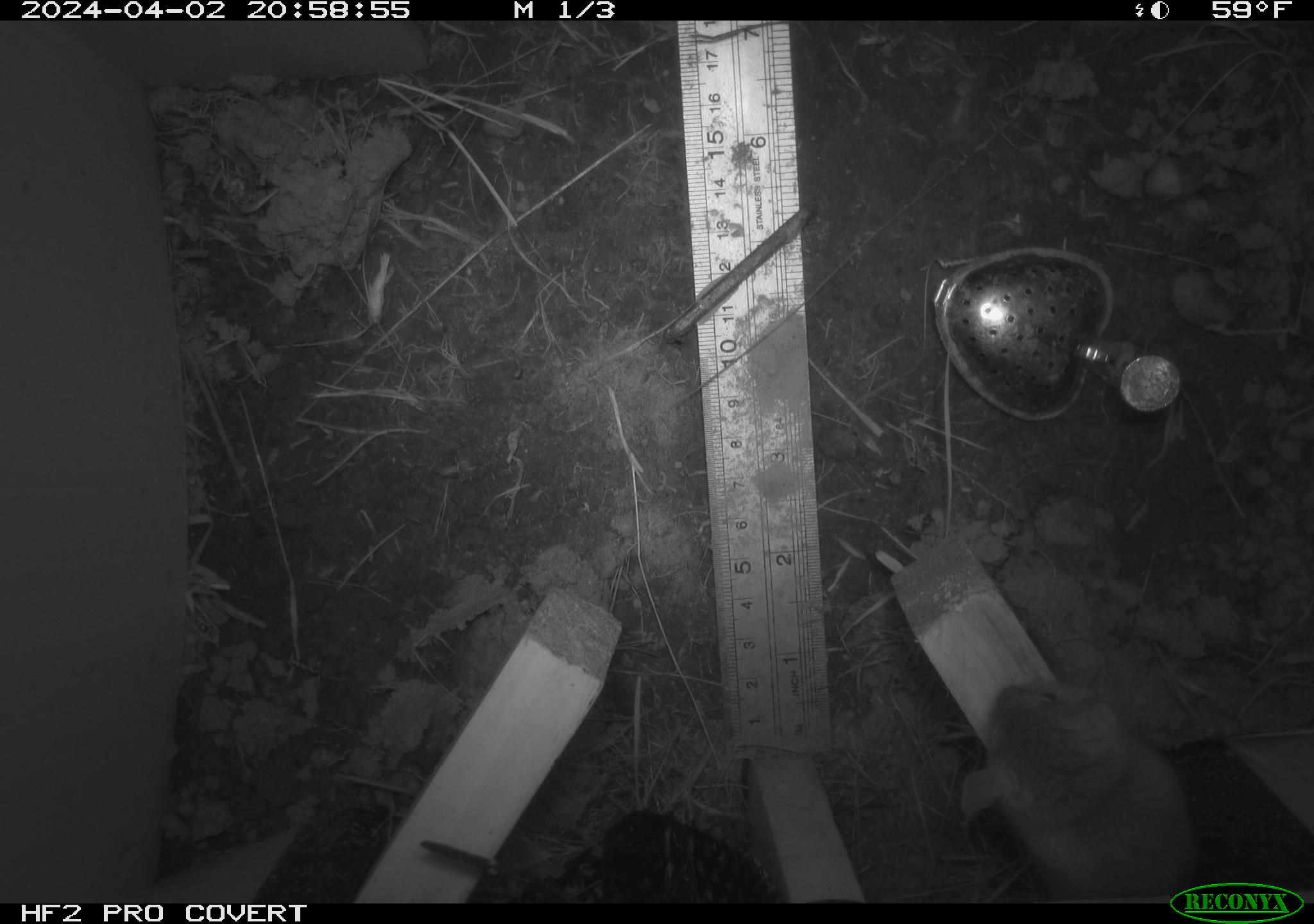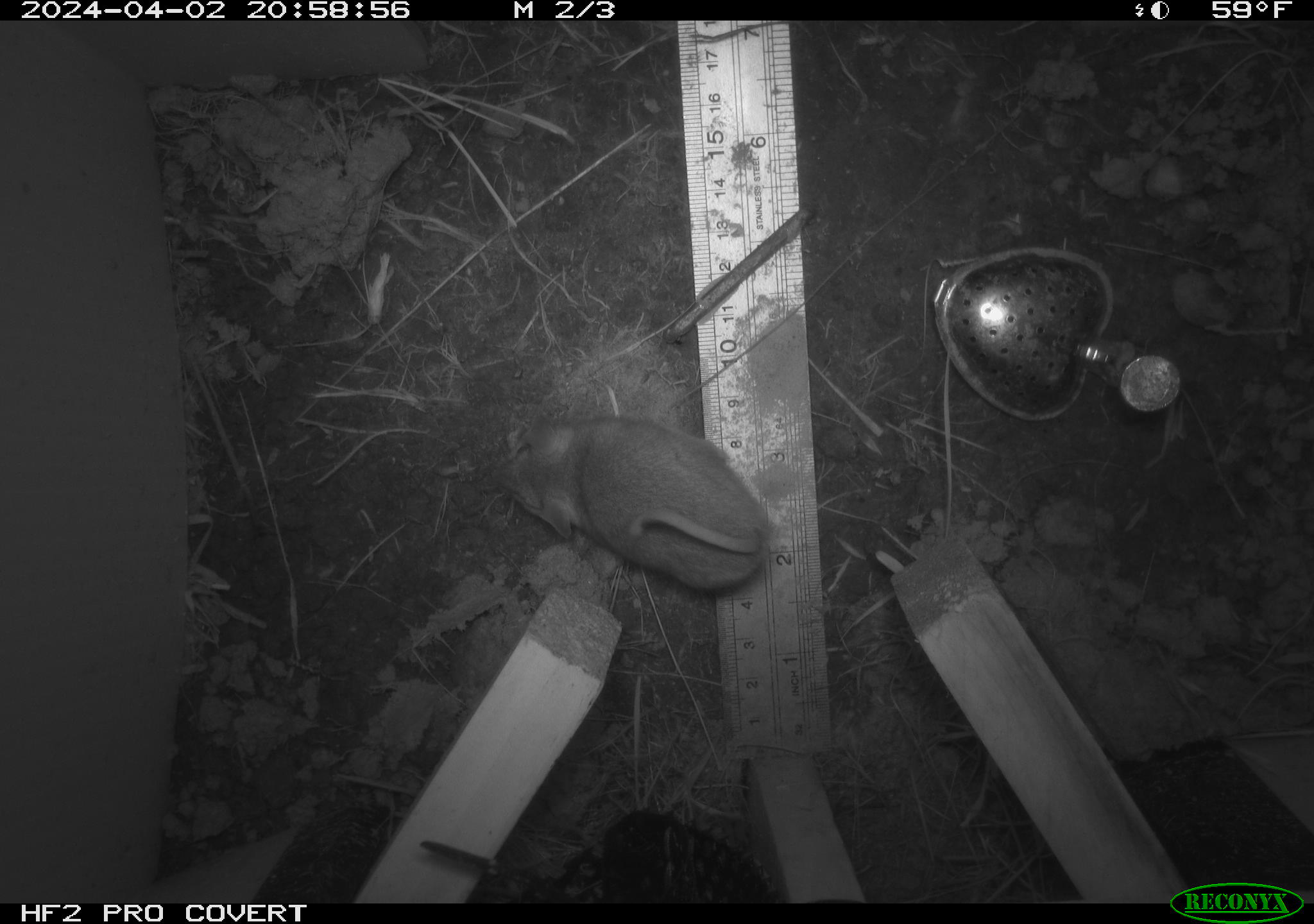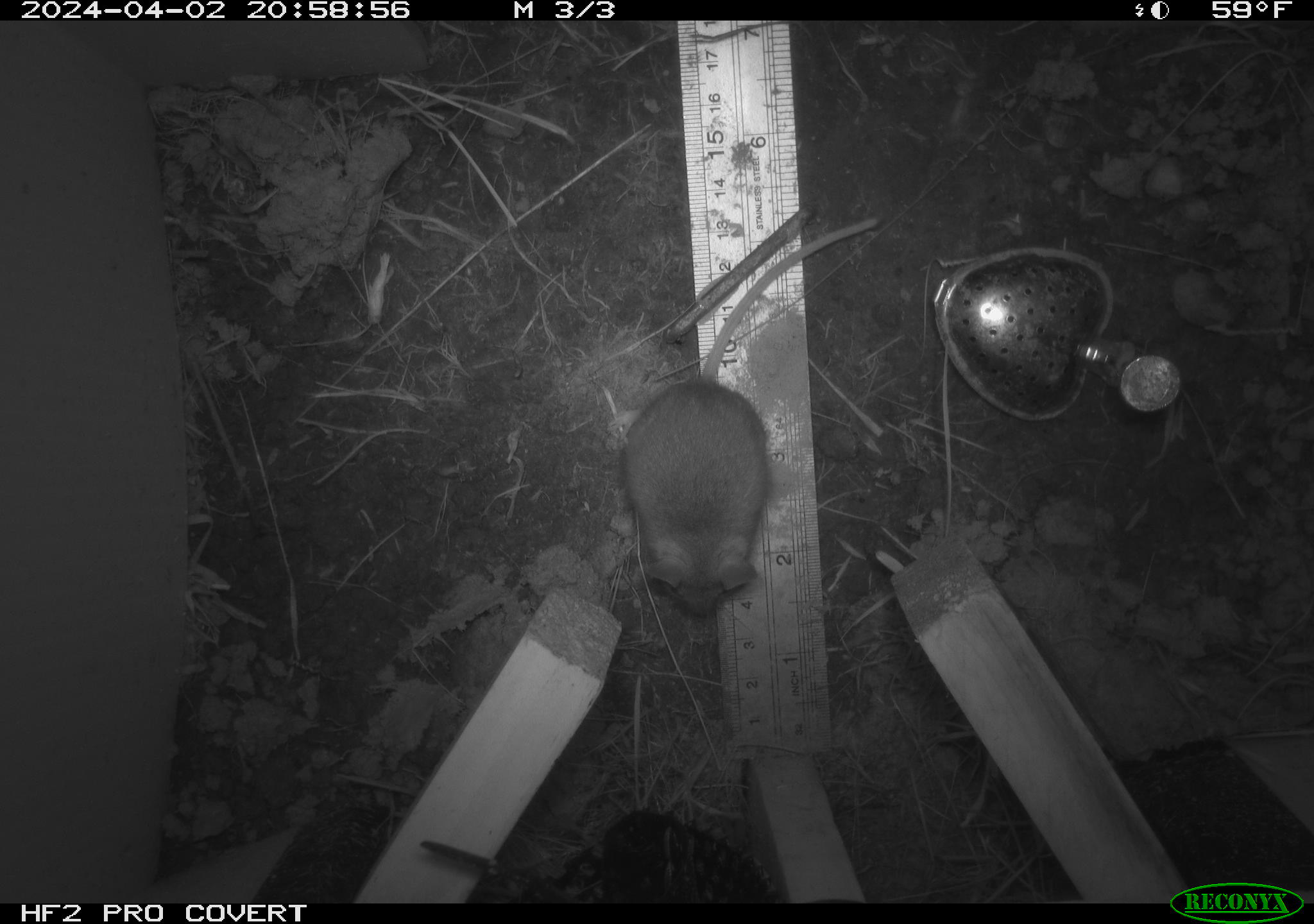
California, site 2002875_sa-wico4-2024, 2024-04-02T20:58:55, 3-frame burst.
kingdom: Animalia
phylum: Chordata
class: Mammalia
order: Rodentia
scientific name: Rodentia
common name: rodent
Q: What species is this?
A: Rodent (Rodentia).